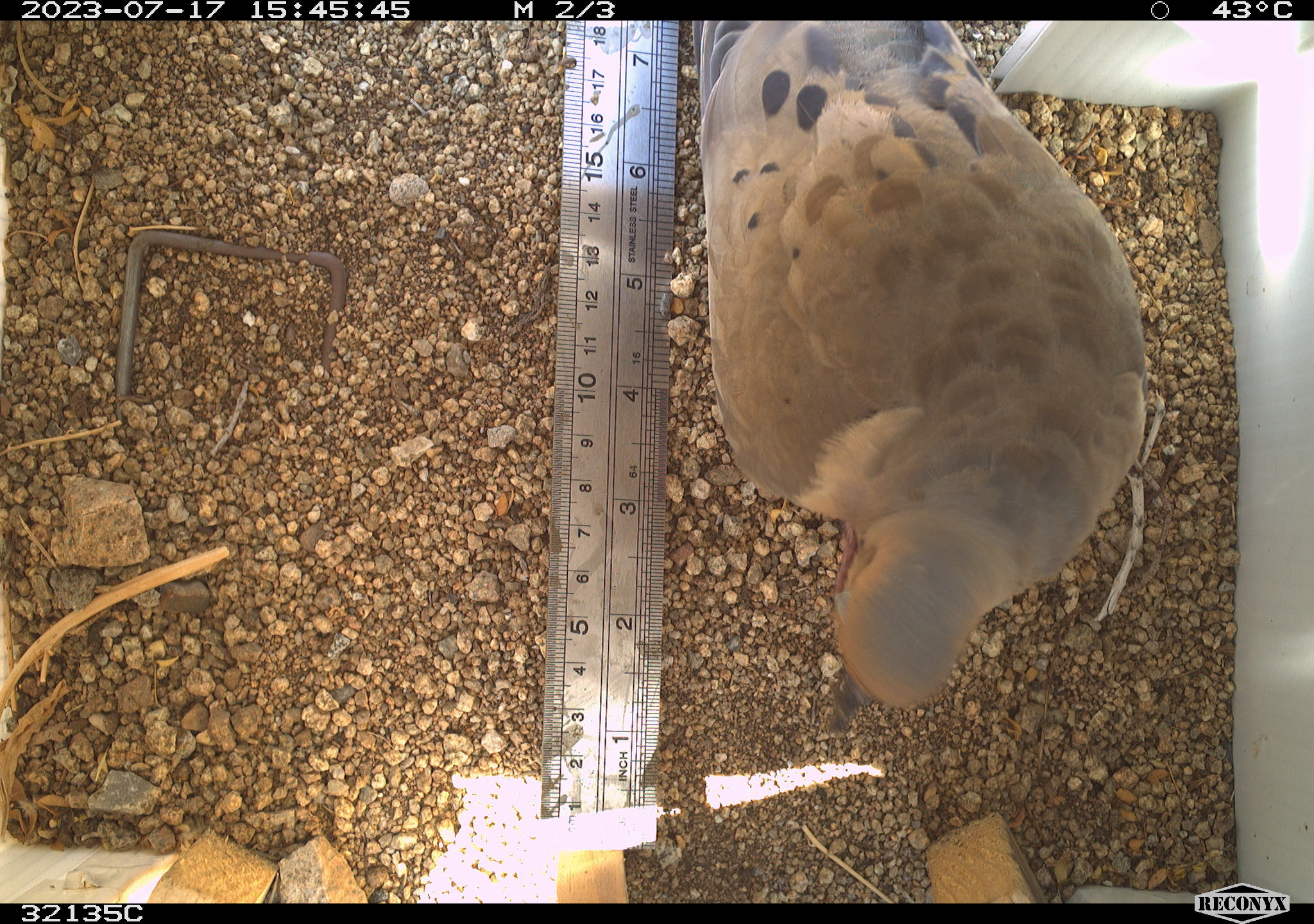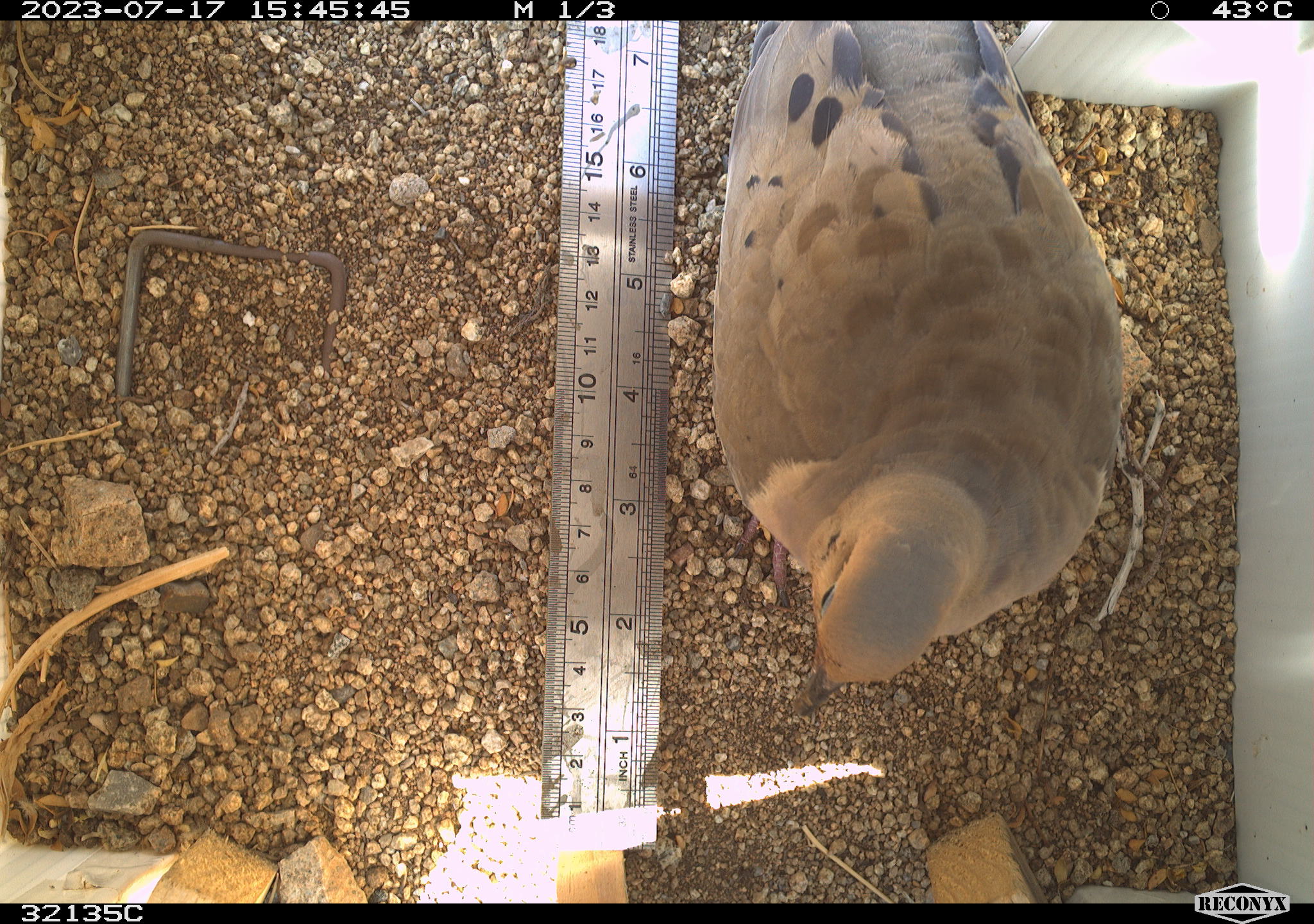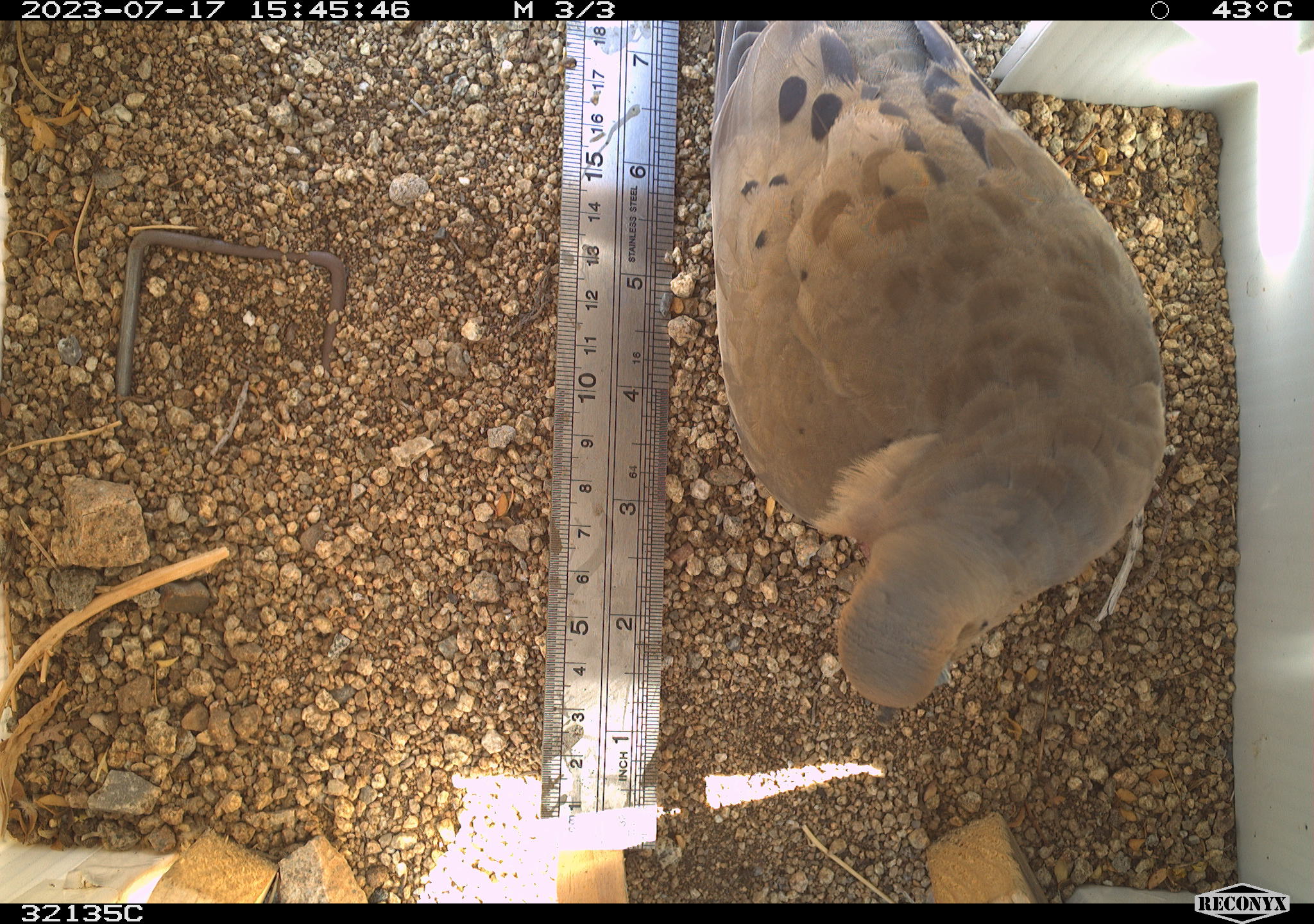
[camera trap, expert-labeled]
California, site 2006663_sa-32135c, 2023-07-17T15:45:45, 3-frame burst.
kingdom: Animalia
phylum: Chordata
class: Aves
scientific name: Aves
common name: bird